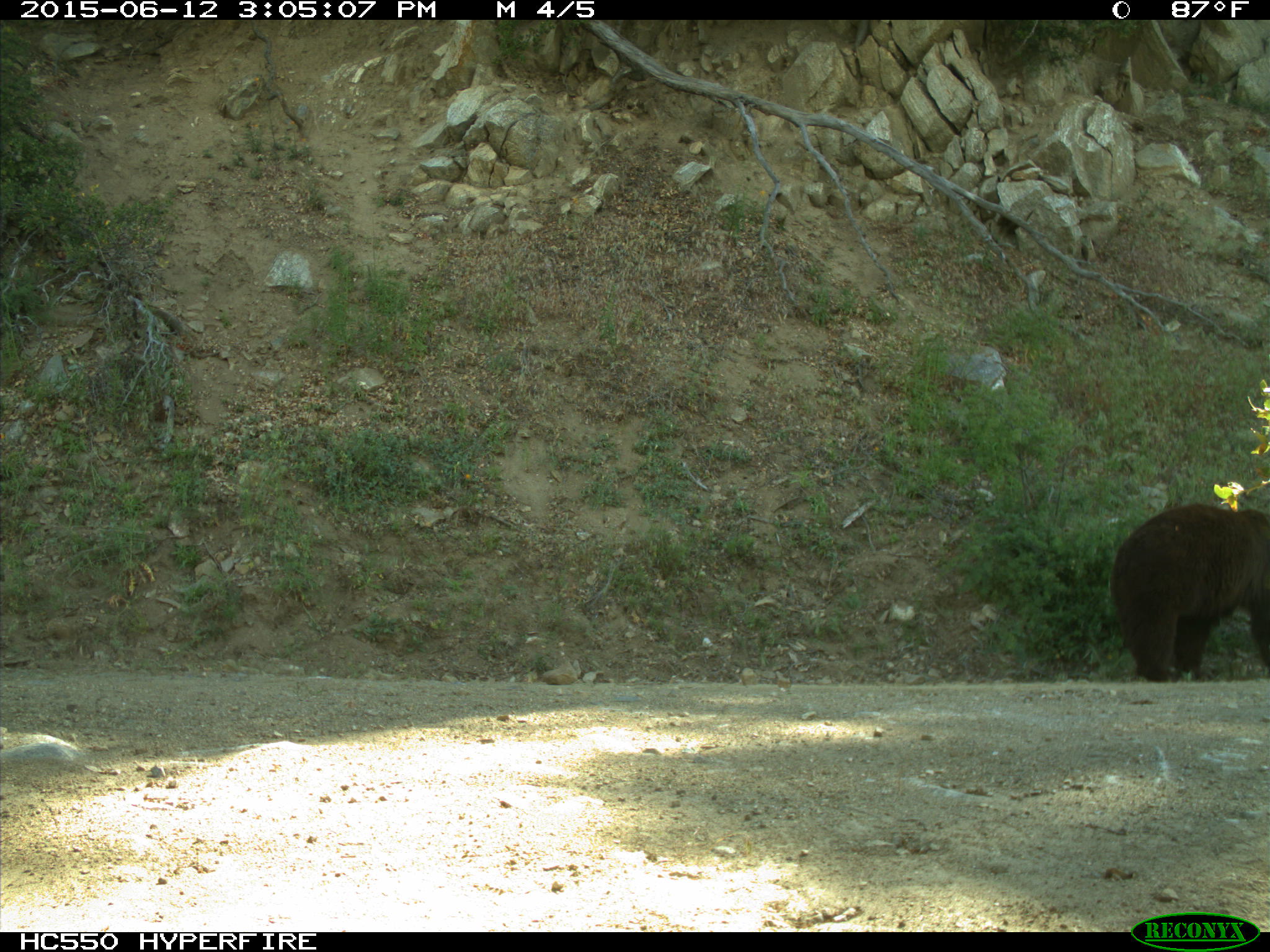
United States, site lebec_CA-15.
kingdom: Animalia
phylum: Chordata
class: Mammalia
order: Carnivora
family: Ursidae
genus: Ursus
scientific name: Ursus americanus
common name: american black bear